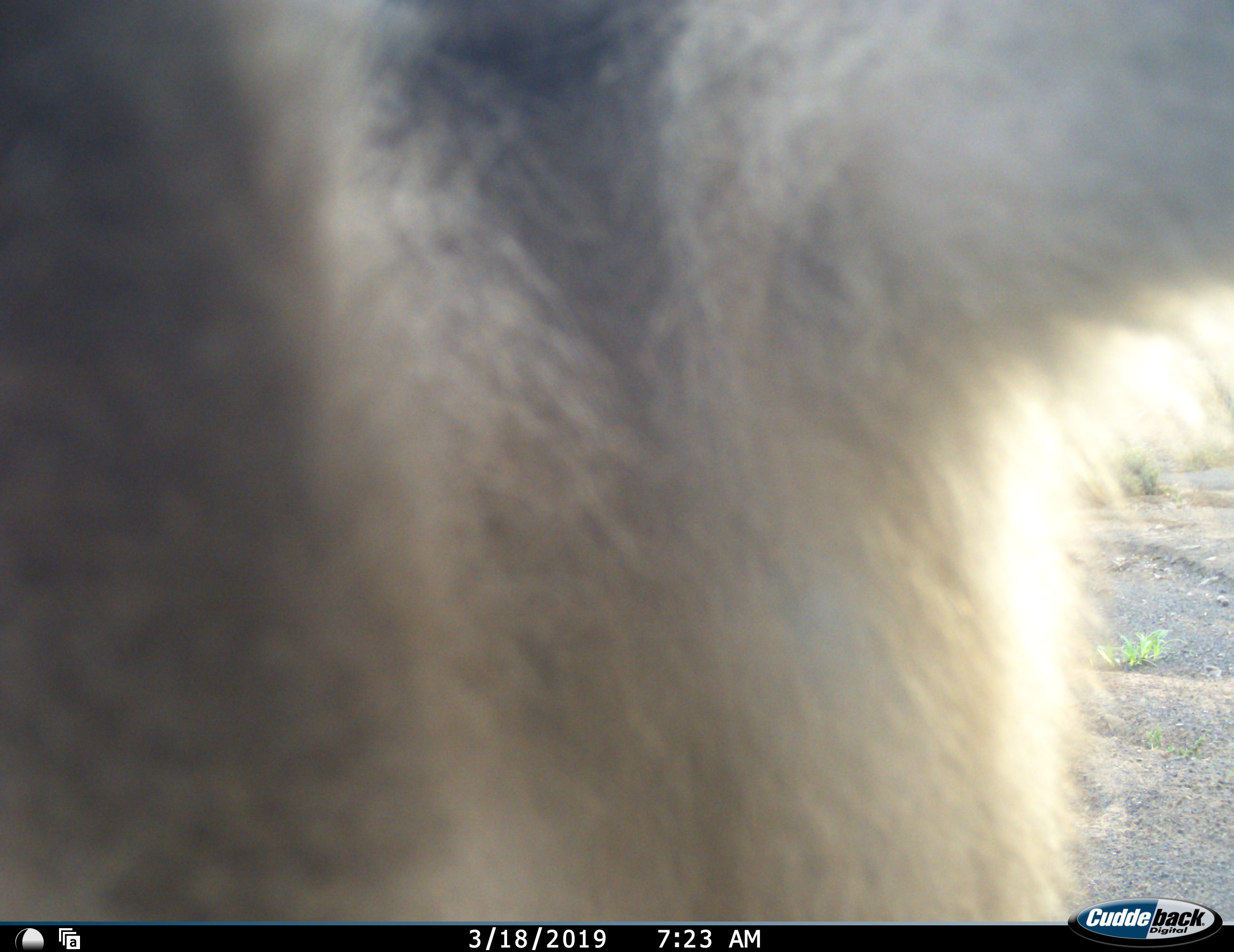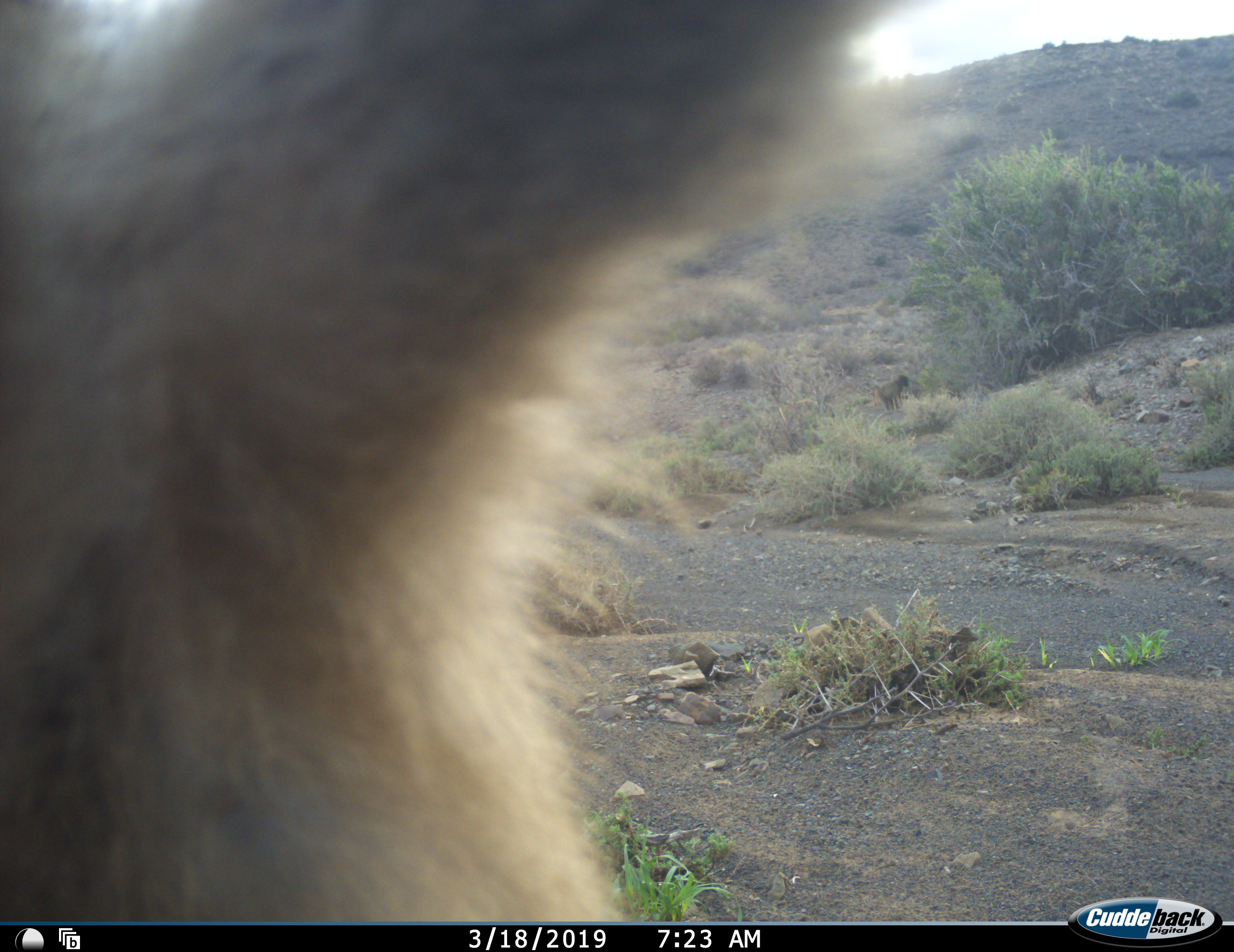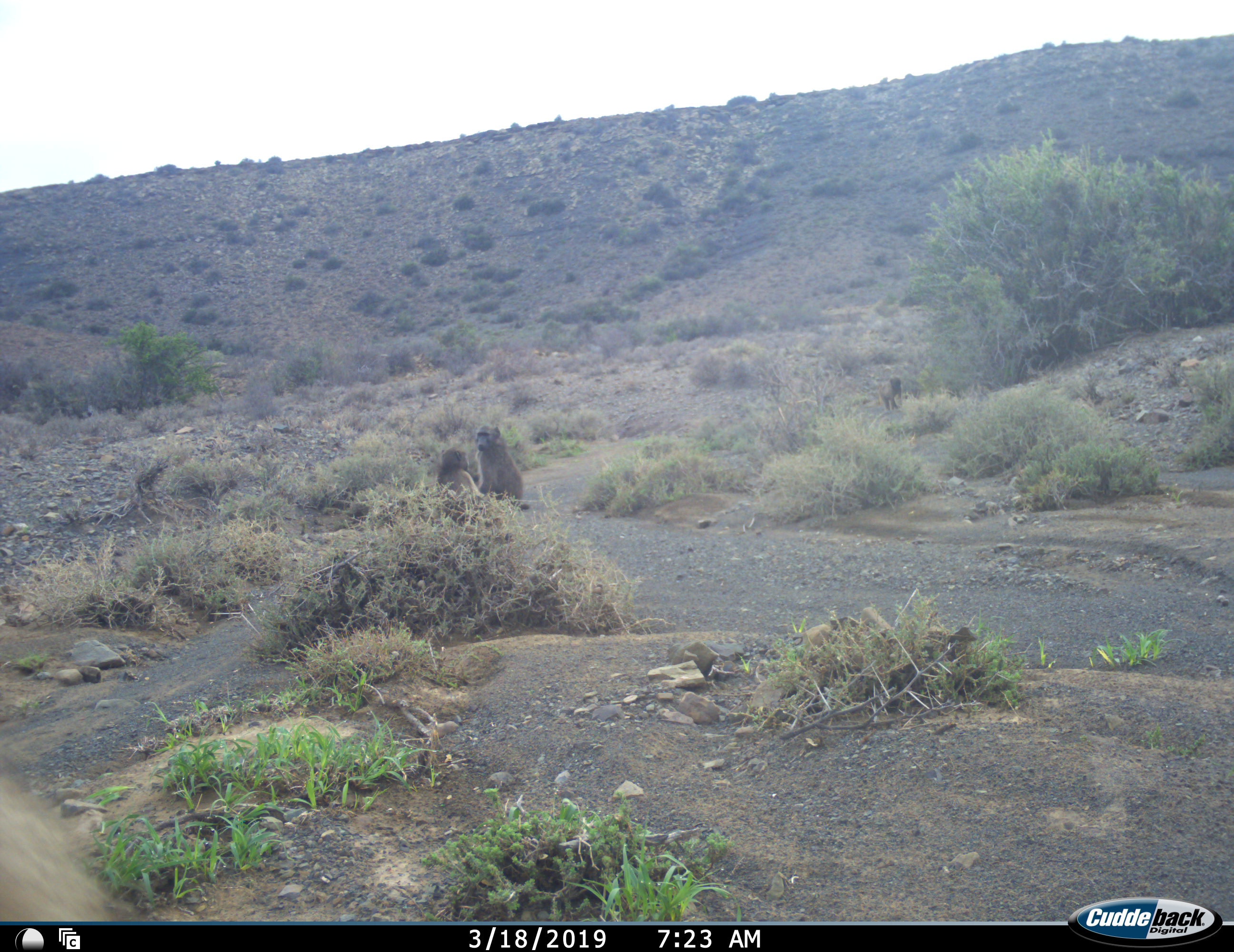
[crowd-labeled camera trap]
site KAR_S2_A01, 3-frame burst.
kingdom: Animalia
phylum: Chordata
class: Mammalia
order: Primates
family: Cercopithecidae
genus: Papio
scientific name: Papio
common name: baboon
Baboon (Papio), count 4. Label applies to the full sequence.